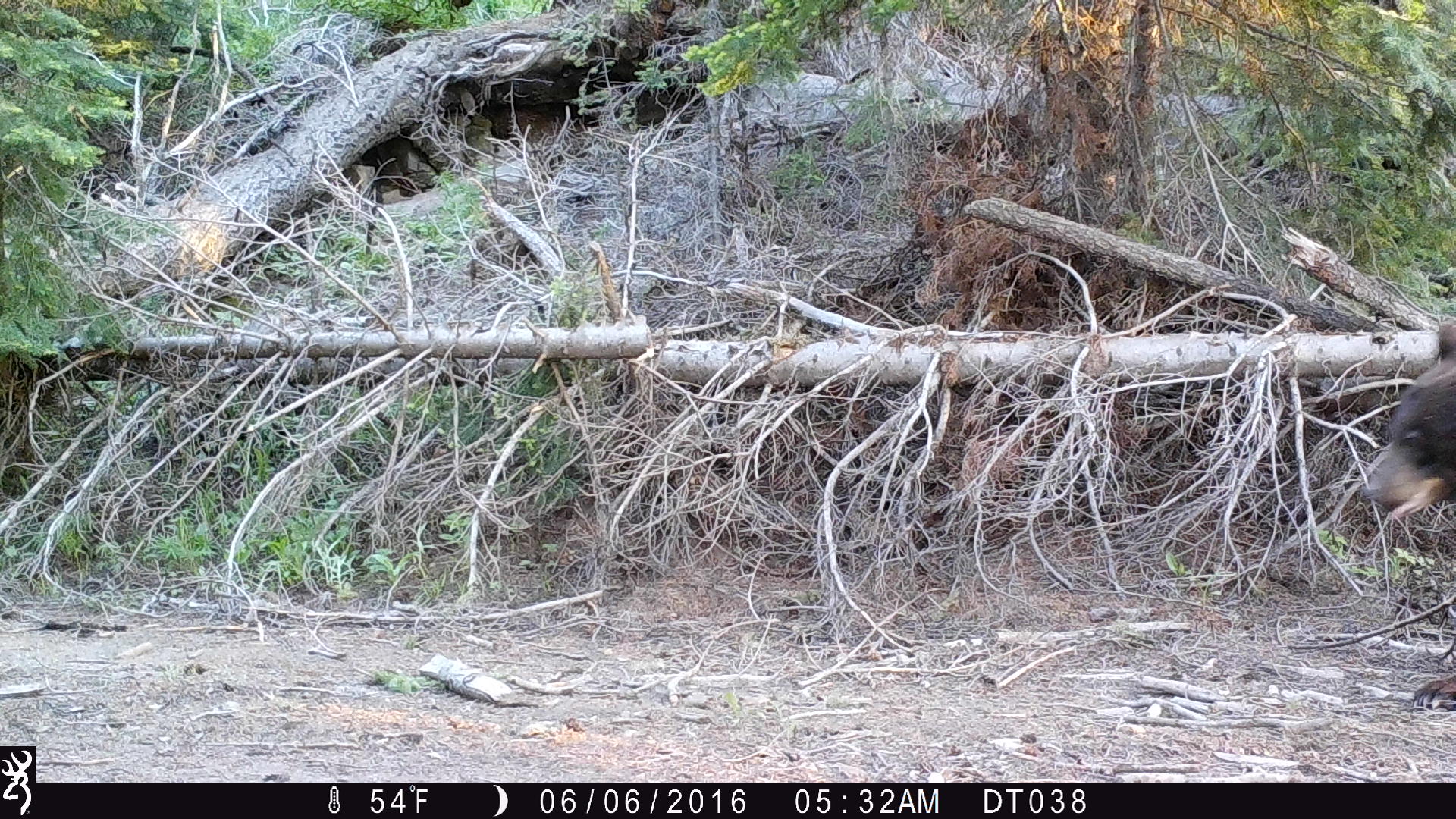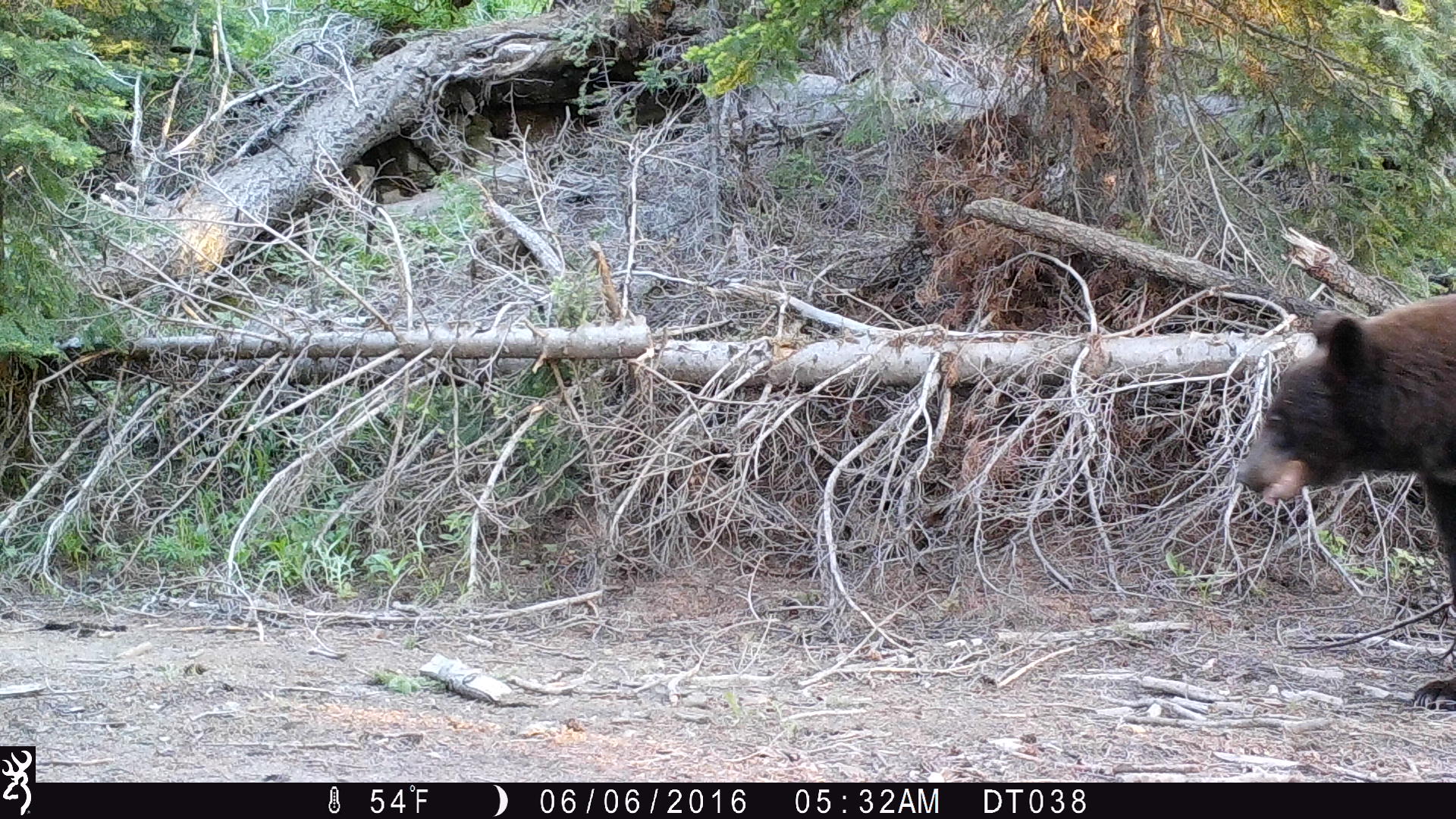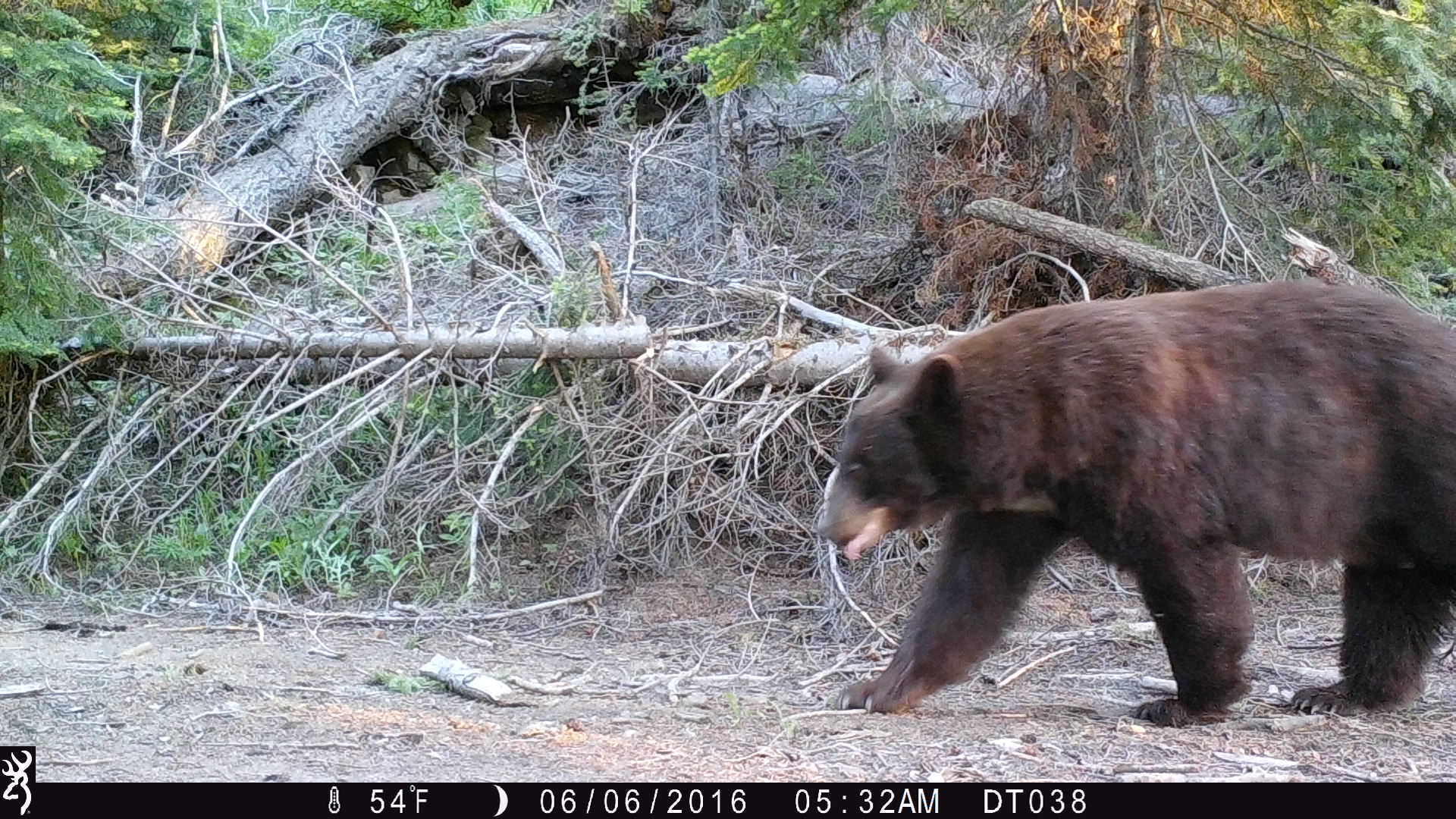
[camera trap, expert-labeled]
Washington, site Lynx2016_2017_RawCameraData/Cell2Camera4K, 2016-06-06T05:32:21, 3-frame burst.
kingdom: Animalia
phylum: Chordata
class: Mammalia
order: Carnivora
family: Ursidae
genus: Ursus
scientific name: Ursus americanus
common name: american black bear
Ursus americanus (american black bear). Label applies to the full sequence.